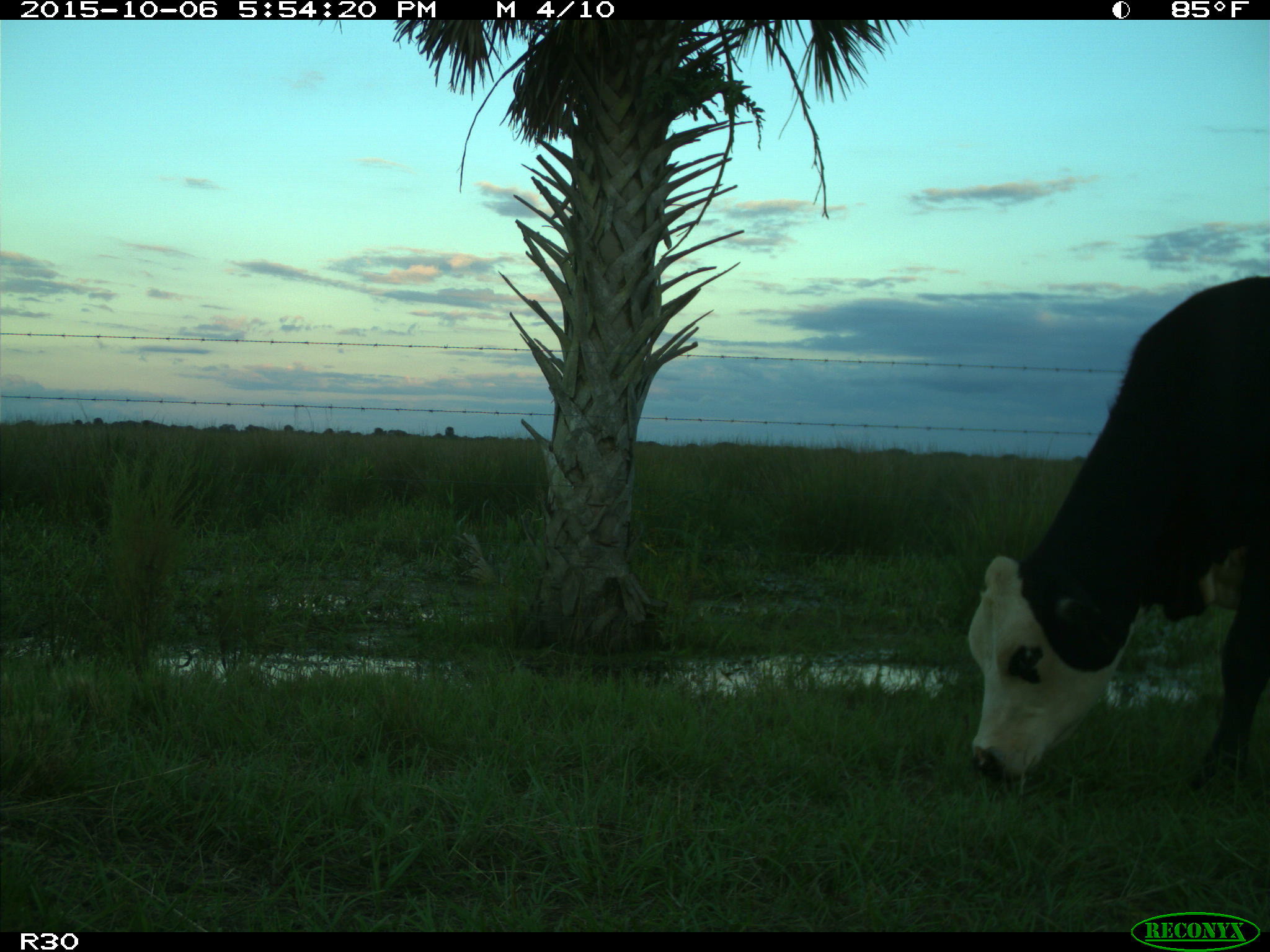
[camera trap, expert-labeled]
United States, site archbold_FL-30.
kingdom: Animalia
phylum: Chordata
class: Mammalia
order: Artiodactyla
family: Bovidae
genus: Bos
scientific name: Bos taurus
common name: domestic cow